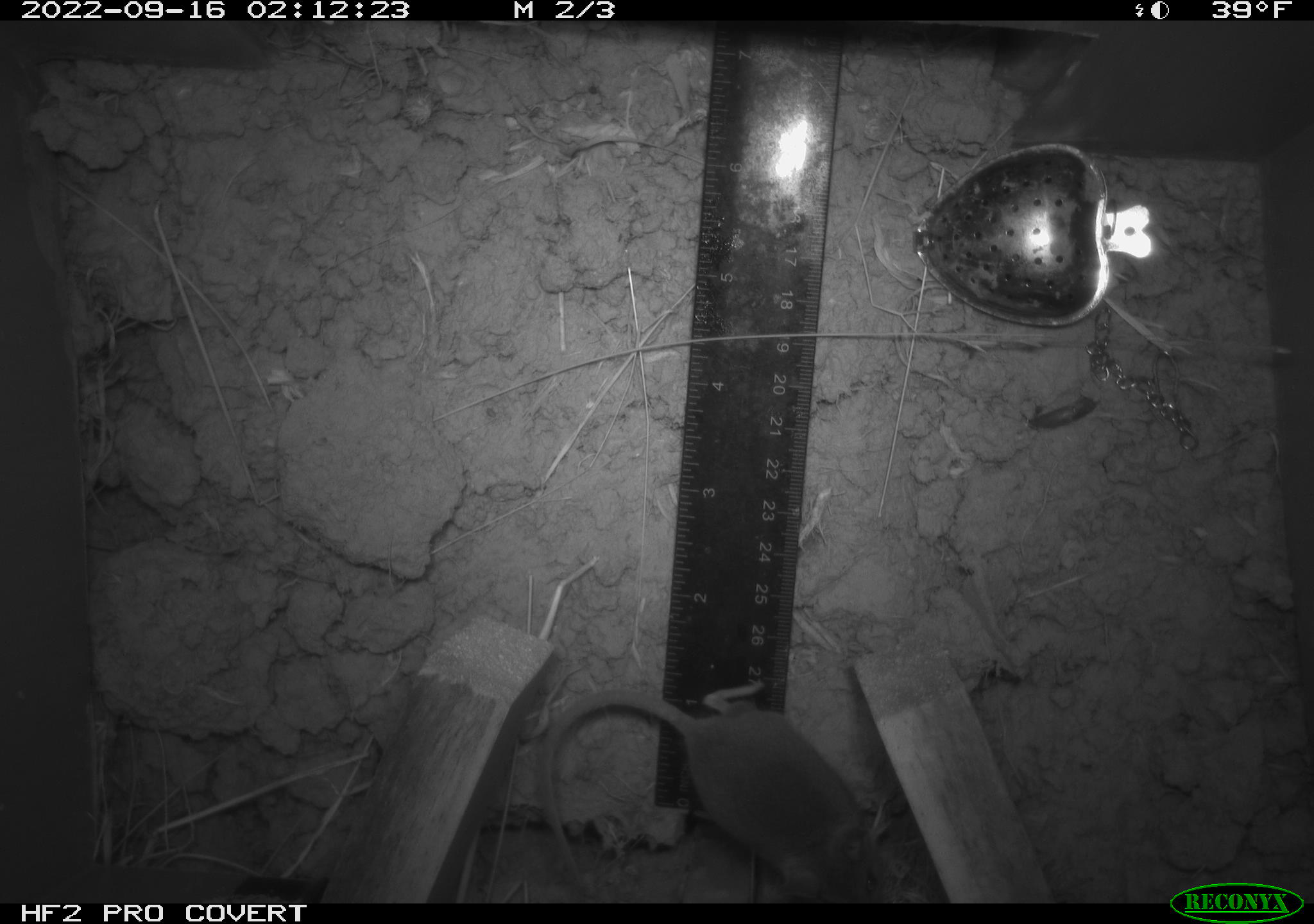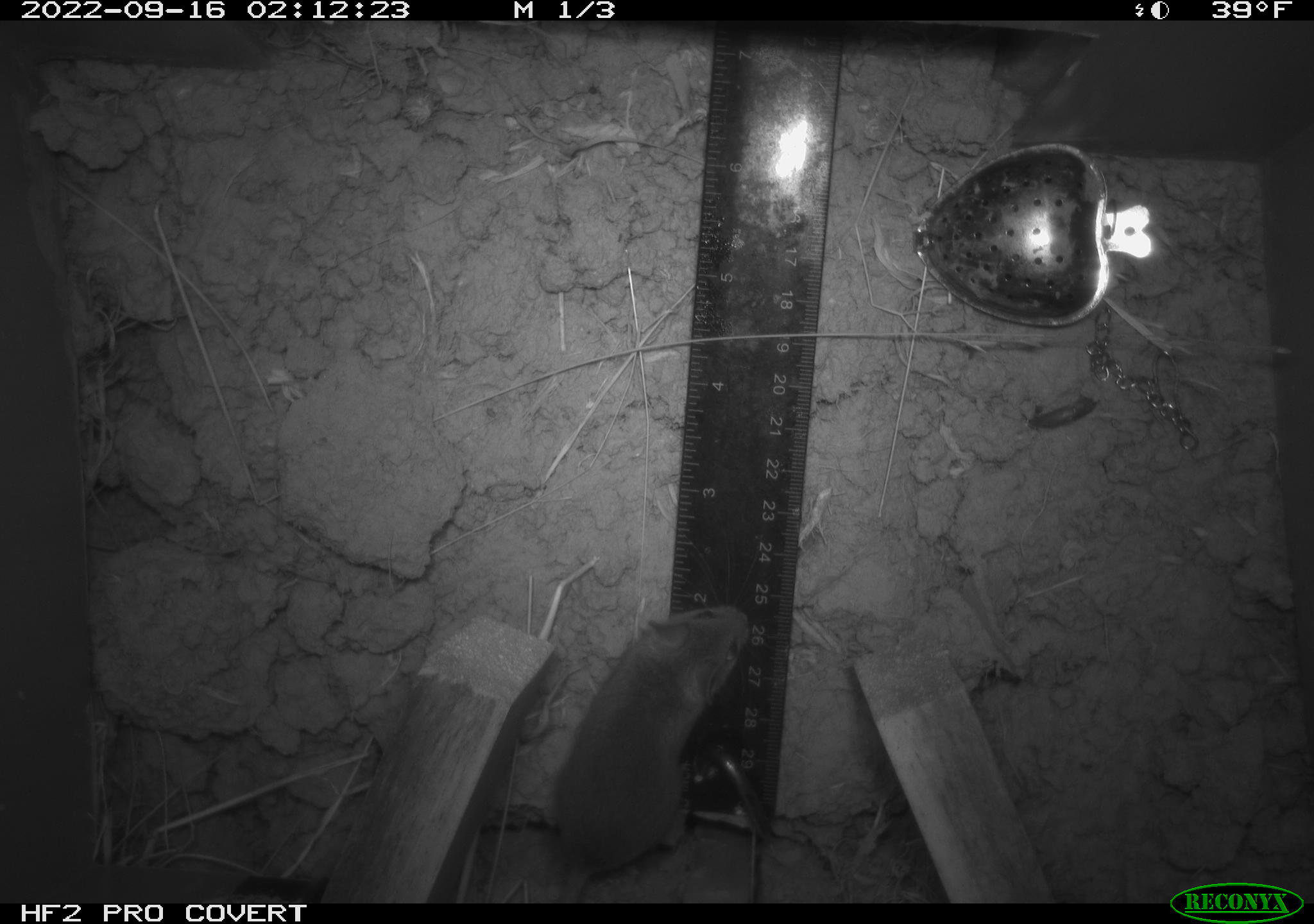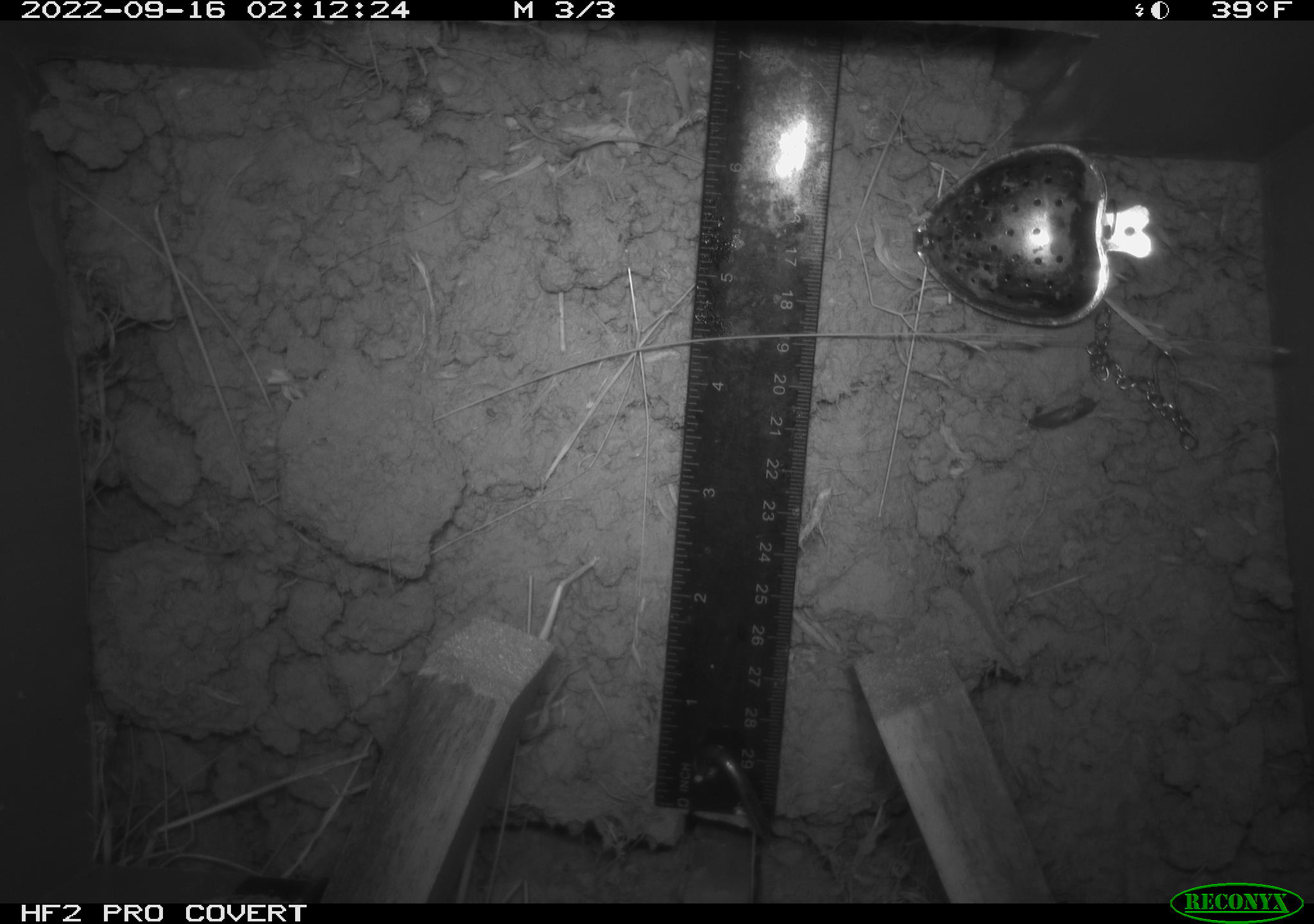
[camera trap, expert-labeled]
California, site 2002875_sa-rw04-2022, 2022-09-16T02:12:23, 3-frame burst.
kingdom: Animalia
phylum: Chordata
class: Mammalia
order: Rodentia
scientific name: Rodentia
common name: mouse species